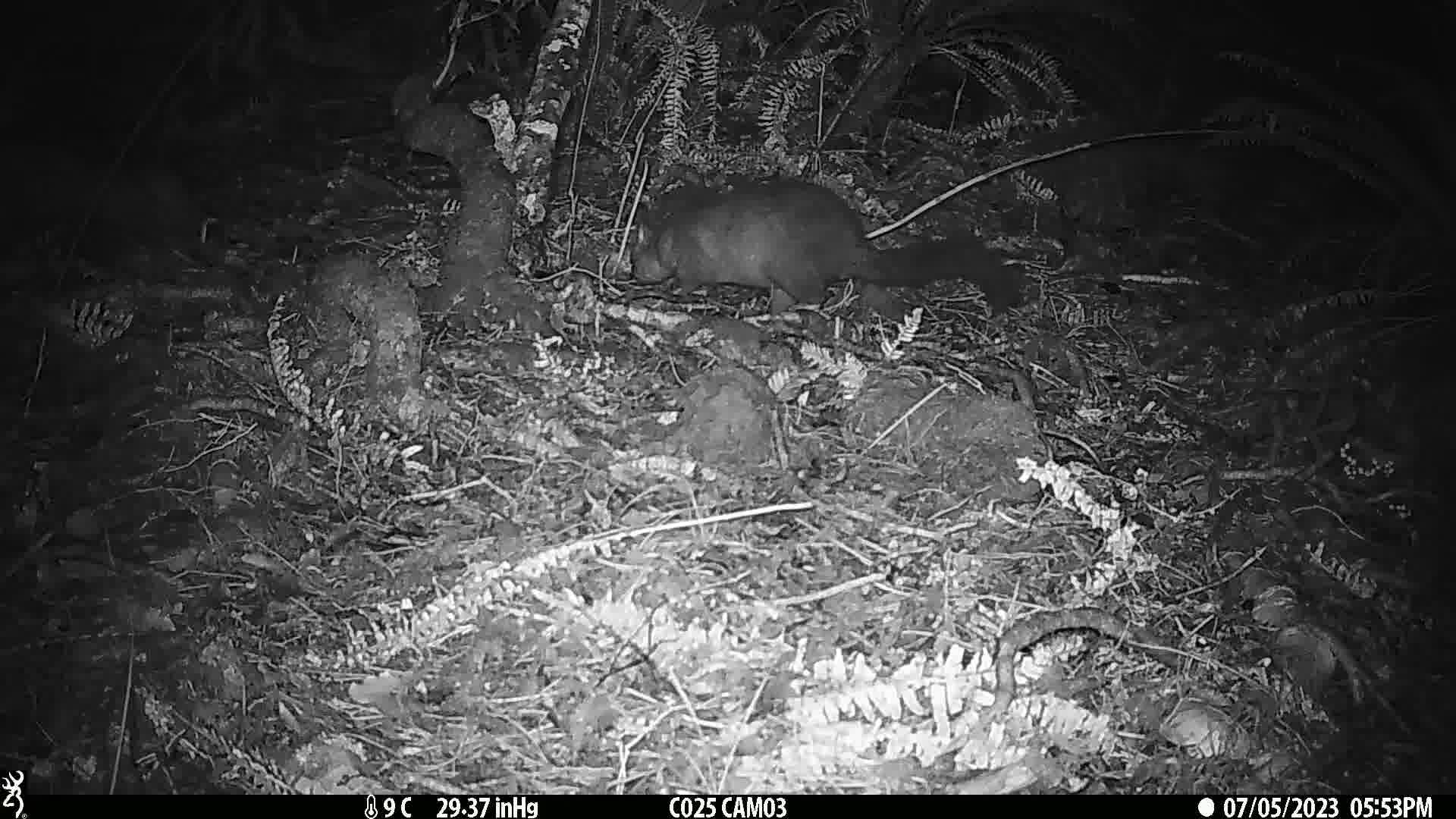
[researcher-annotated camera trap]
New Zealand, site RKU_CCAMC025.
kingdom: Animalia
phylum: Chordata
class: Mammalia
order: Diprotodontia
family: Phalangeridae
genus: Trichosurus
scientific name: Trichosurus vulpecula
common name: common brushtail possum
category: possum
Possum (common brushtail possum) (Trichosurus vulpecula).